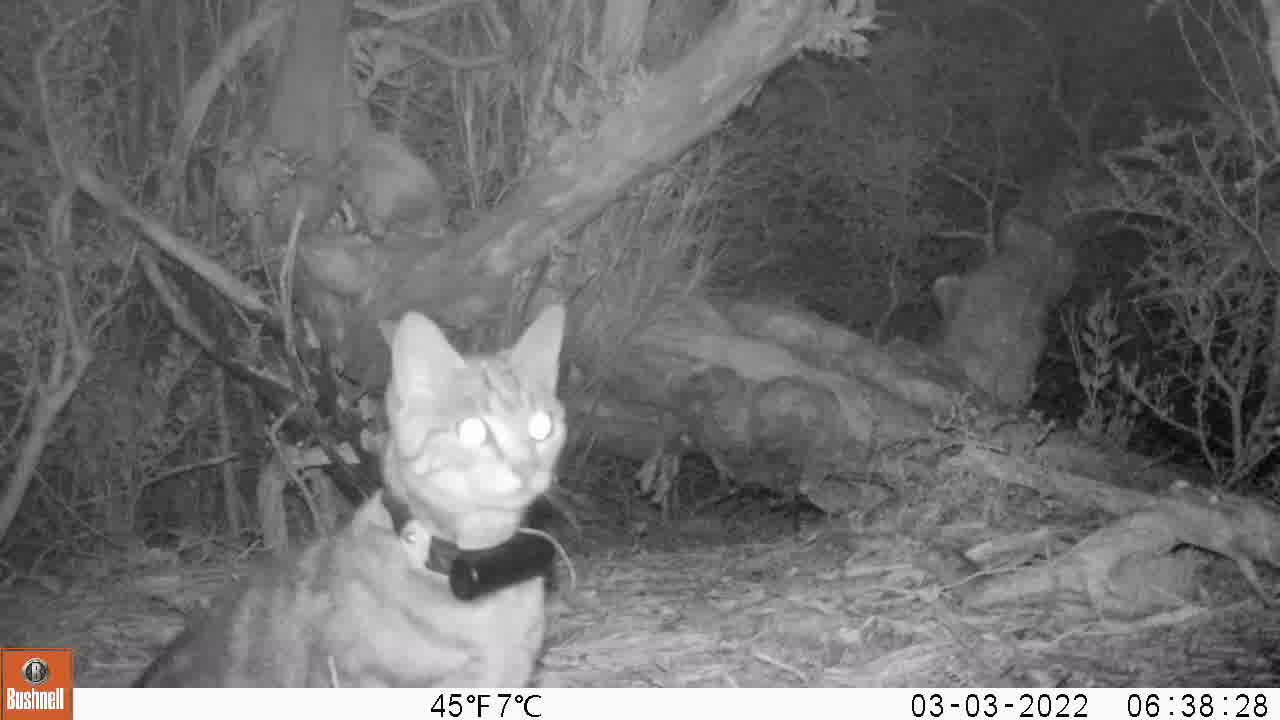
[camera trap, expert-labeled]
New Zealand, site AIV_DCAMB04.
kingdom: Animalia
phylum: Chordata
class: Mammalia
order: Carnivora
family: Felidae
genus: Felis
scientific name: Felis catus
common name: domestic cat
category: cat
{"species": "cat (domestic cat) (Felis catus)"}